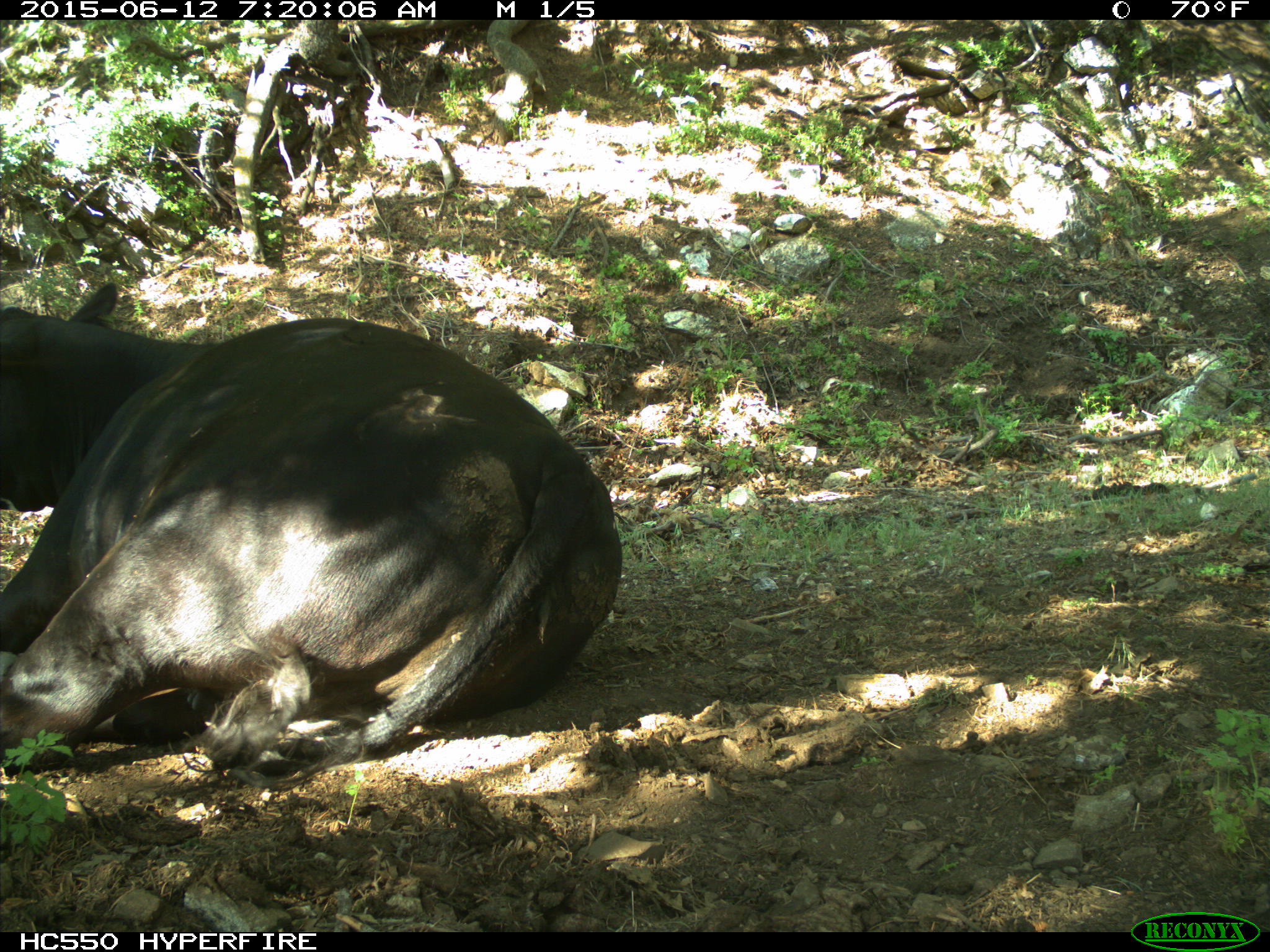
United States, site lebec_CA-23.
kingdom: Animalia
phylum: Chordata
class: Mammalia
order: Artiodactyla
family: Bovidae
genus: Bos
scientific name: Bos taurus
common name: domestic cow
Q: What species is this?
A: Bos taurus (domestic cow).